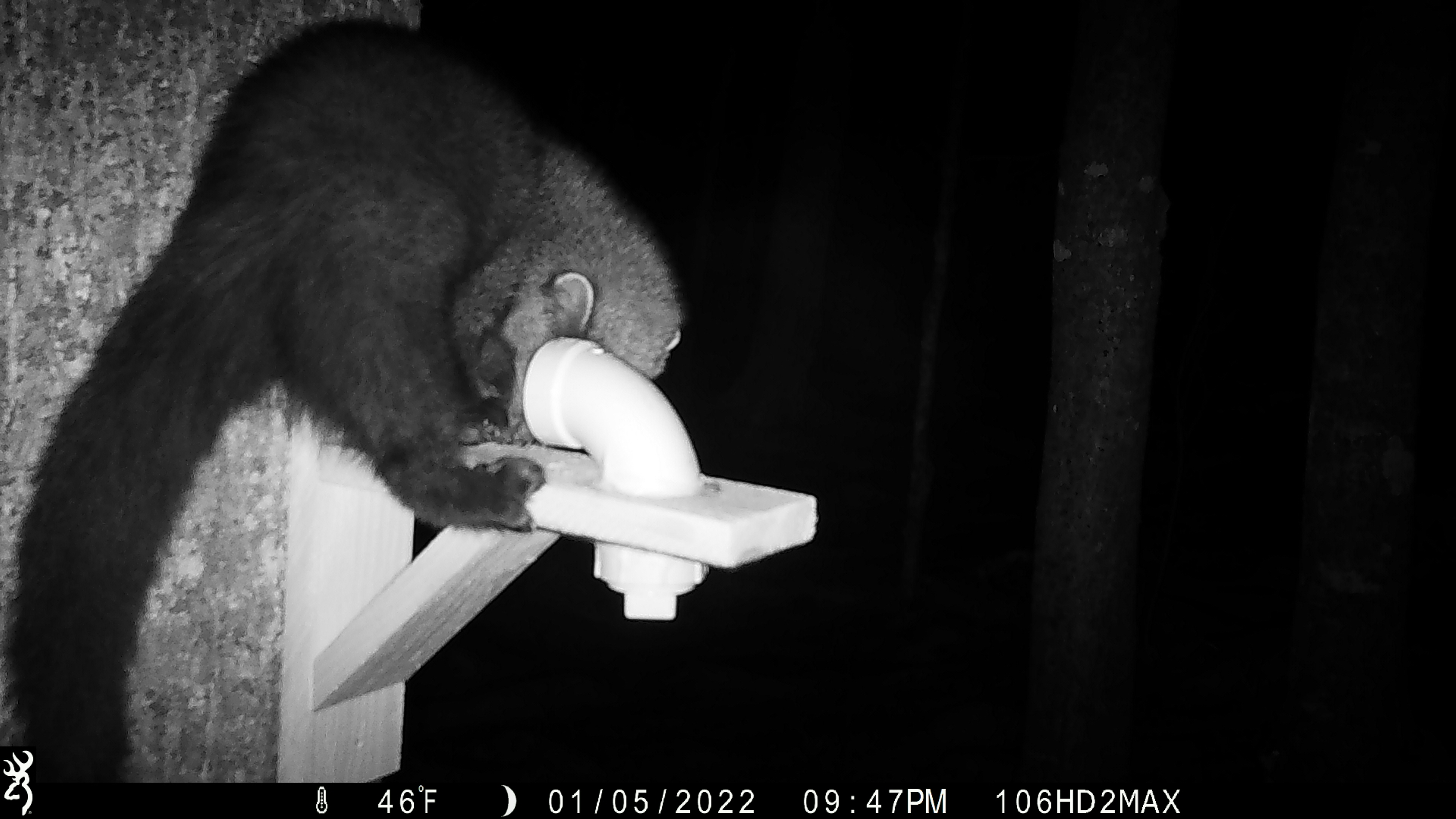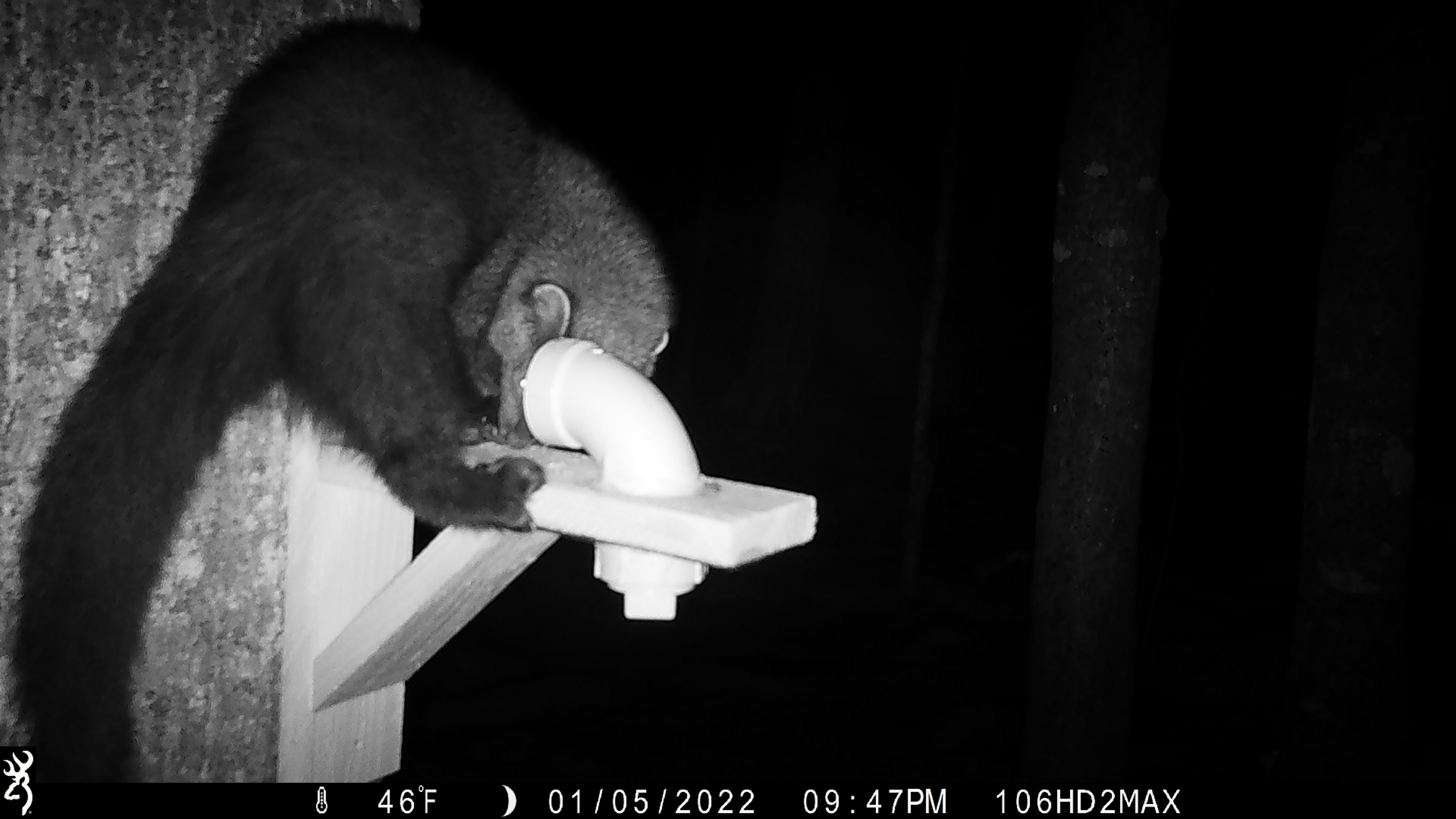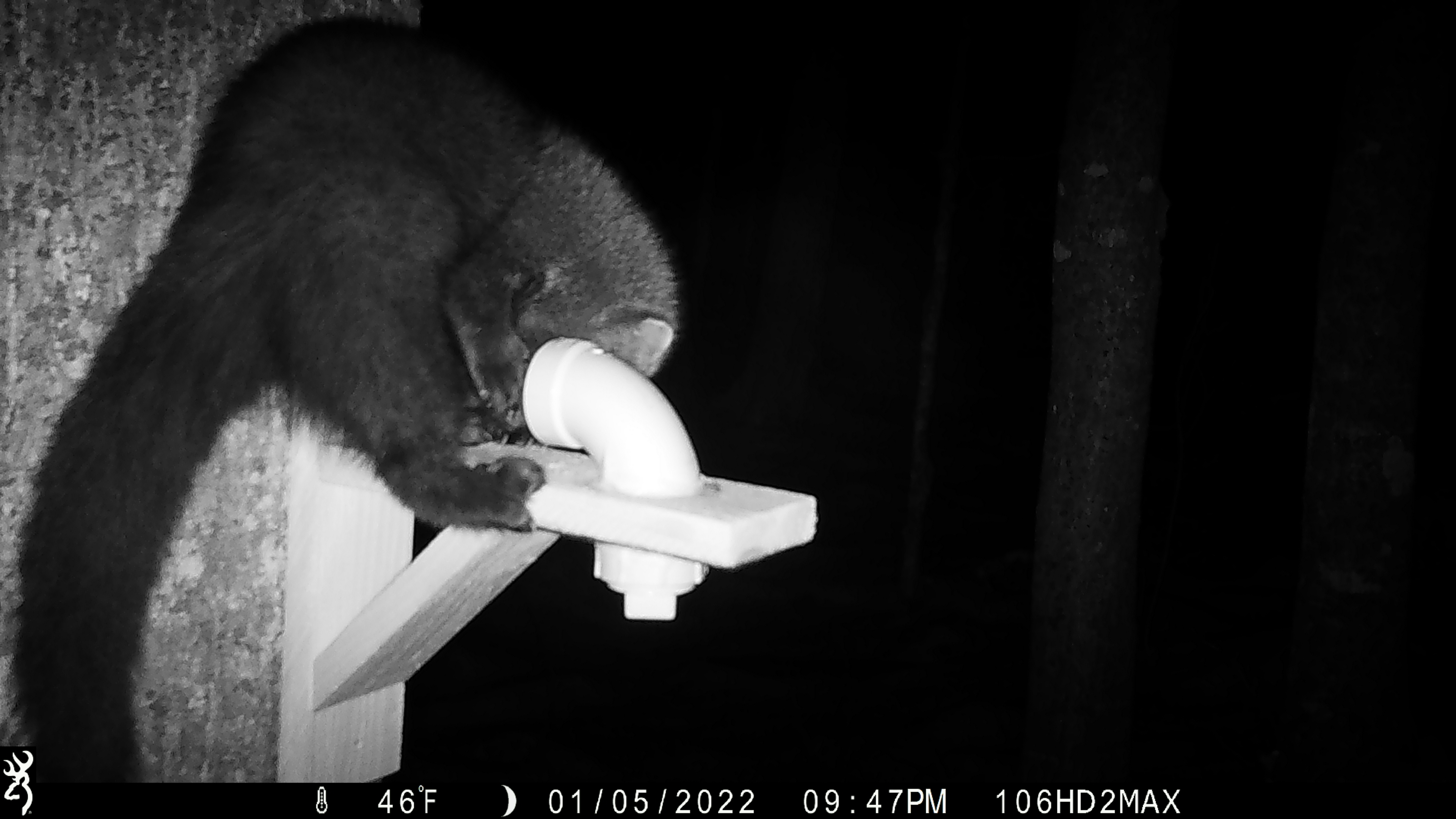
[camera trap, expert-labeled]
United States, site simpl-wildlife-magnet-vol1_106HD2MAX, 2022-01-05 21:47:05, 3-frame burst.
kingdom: Animalia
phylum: Chordata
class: Mammalia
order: Carnivora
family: Mustelidae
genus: Pekania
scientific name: Pekania pennanti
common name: fisher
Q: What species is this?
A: Fisher (Pekania pennanti).